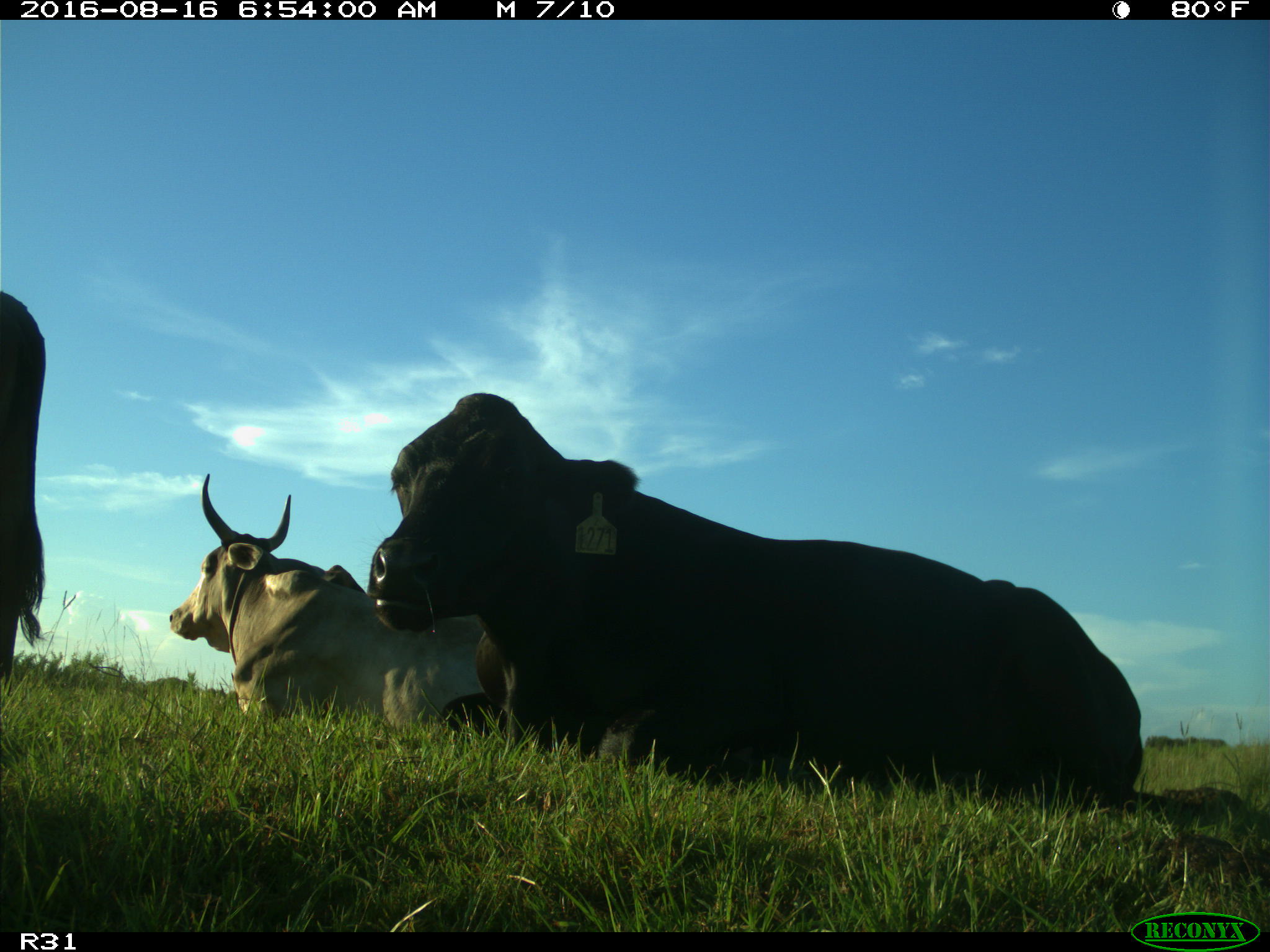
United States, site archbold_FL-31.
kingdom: Animalia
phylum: Chordata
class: Mammalia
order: Artiodactyla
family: Bovidae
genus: Bos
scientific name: Bos taurus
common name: domestic cow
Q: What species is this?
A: Bos taurus (domestic cow).